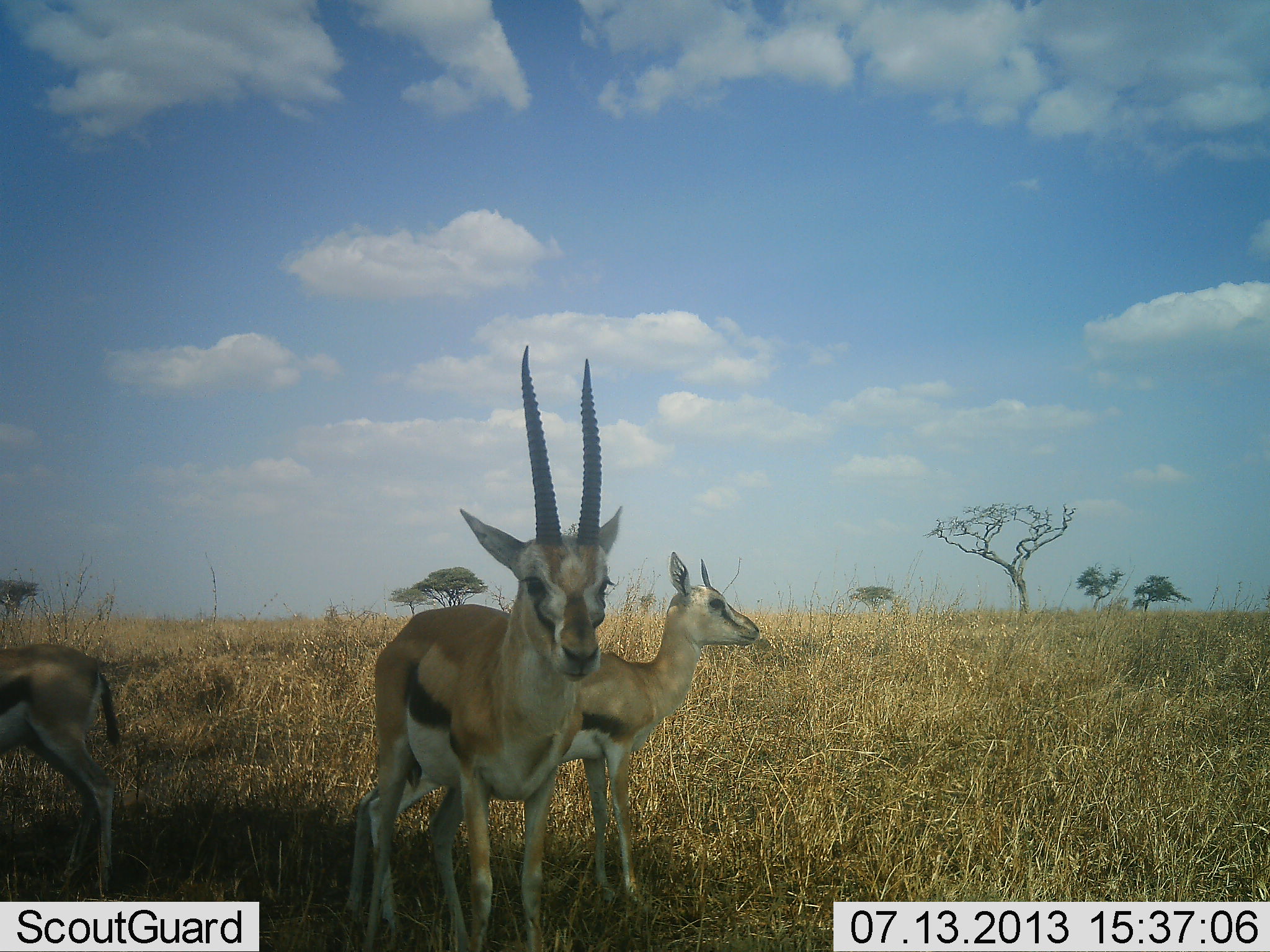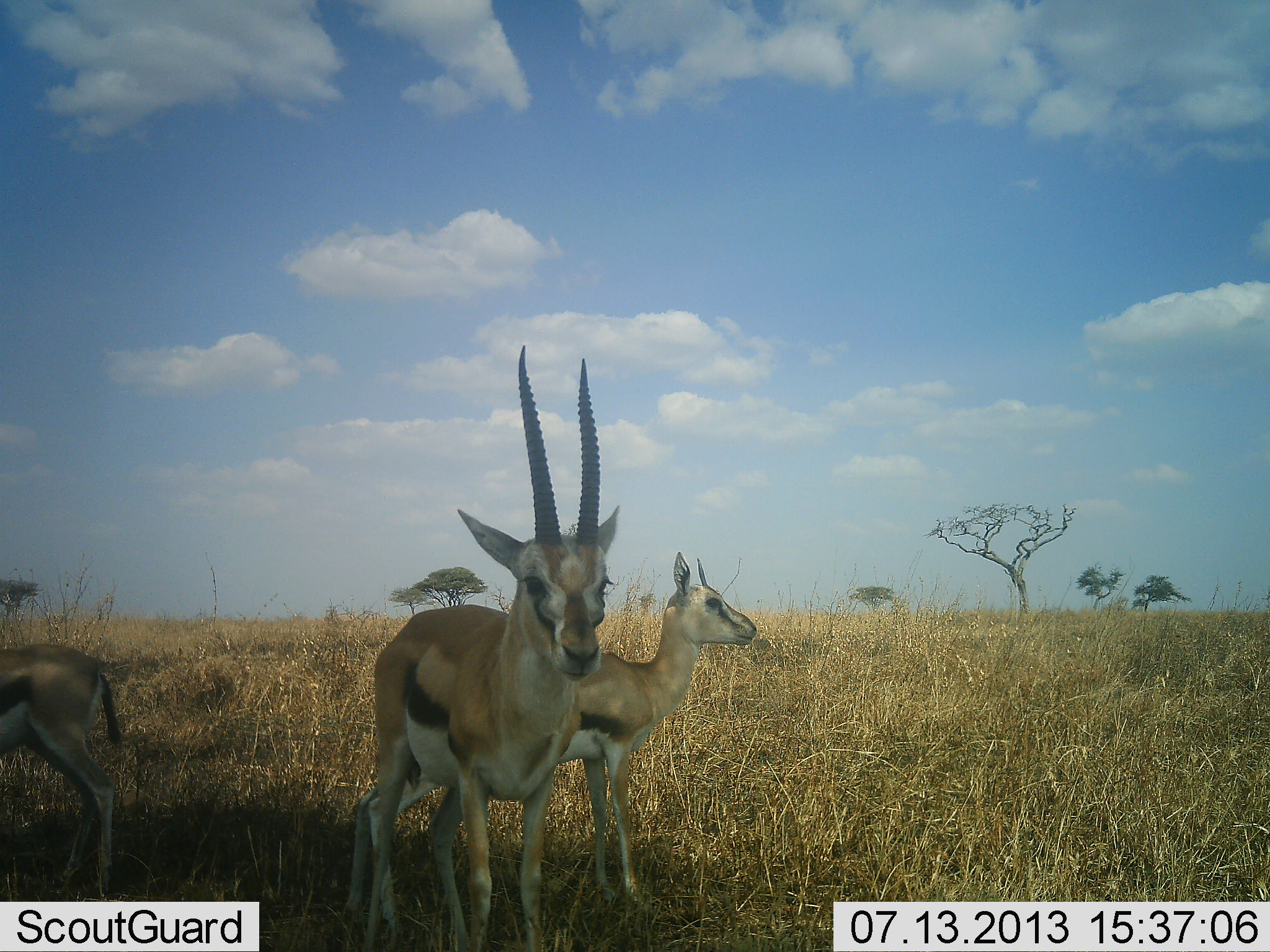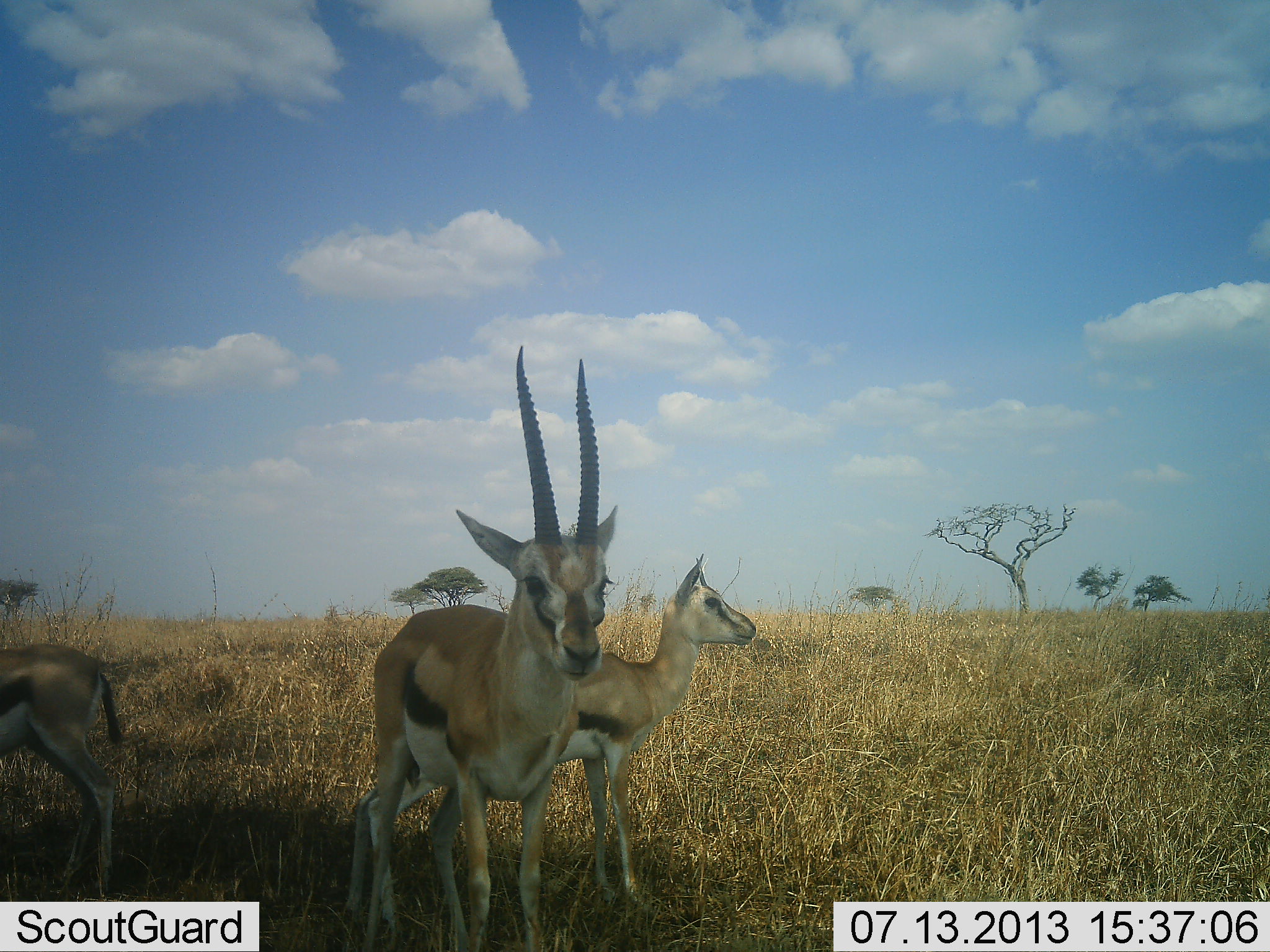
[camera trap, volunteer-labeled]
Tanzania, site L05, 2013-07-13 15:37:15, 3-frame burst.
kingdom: Animalia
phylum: Chordata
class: Mammalia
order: Artiodactyla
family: Bovidae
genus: Eudorcas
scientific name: Eudorcas thomsonii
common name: thomson's gazelle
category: gazellethomsons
Gazellethomsons (thomson's gazelle) (Eudorcas thomsonii), count 3. Behavior (volunteer vote fractions): standing 90%, resting 10%, moving 20%, interacting 0%. Young present (vote fraction): 30%. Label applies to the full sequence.